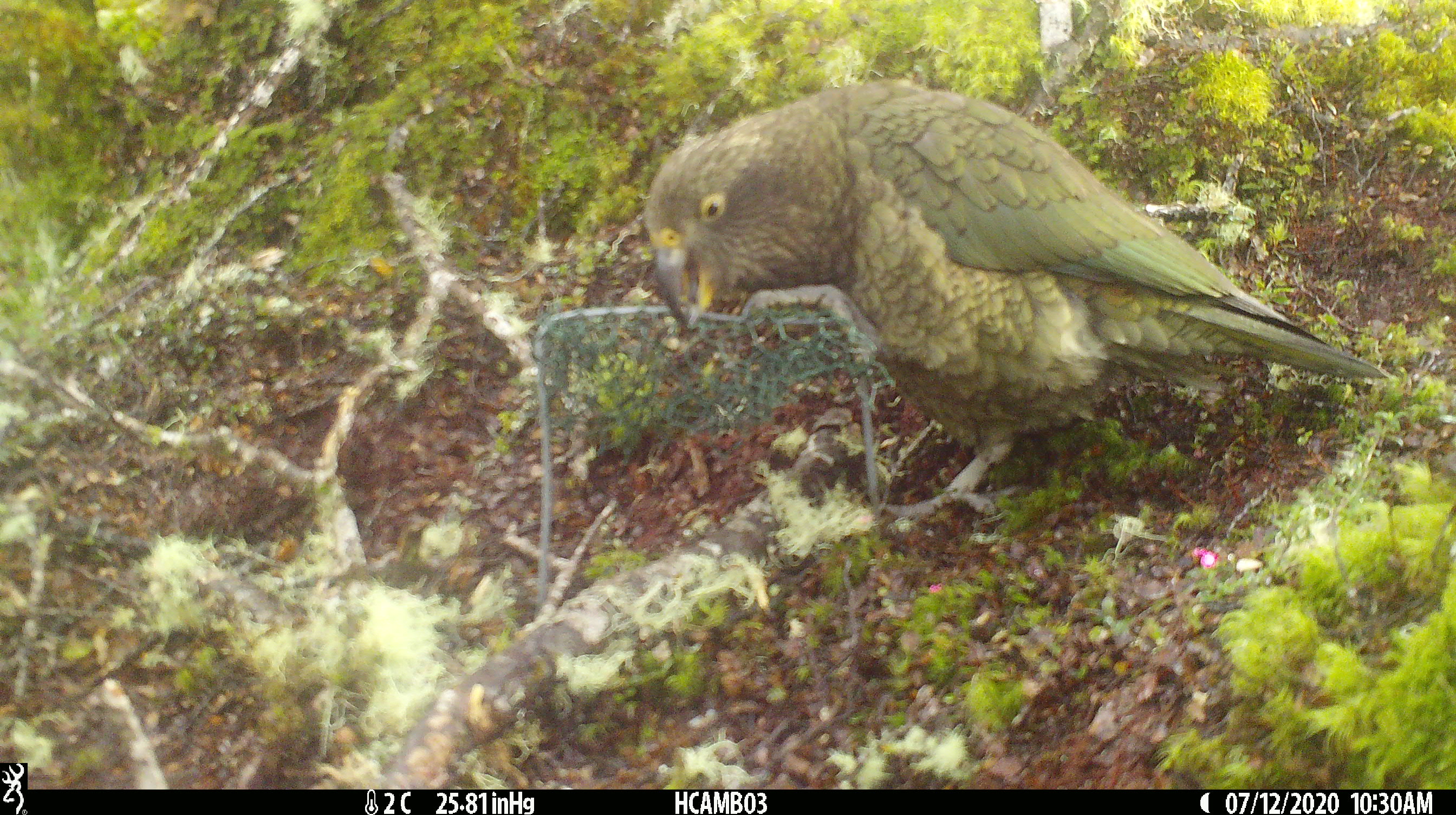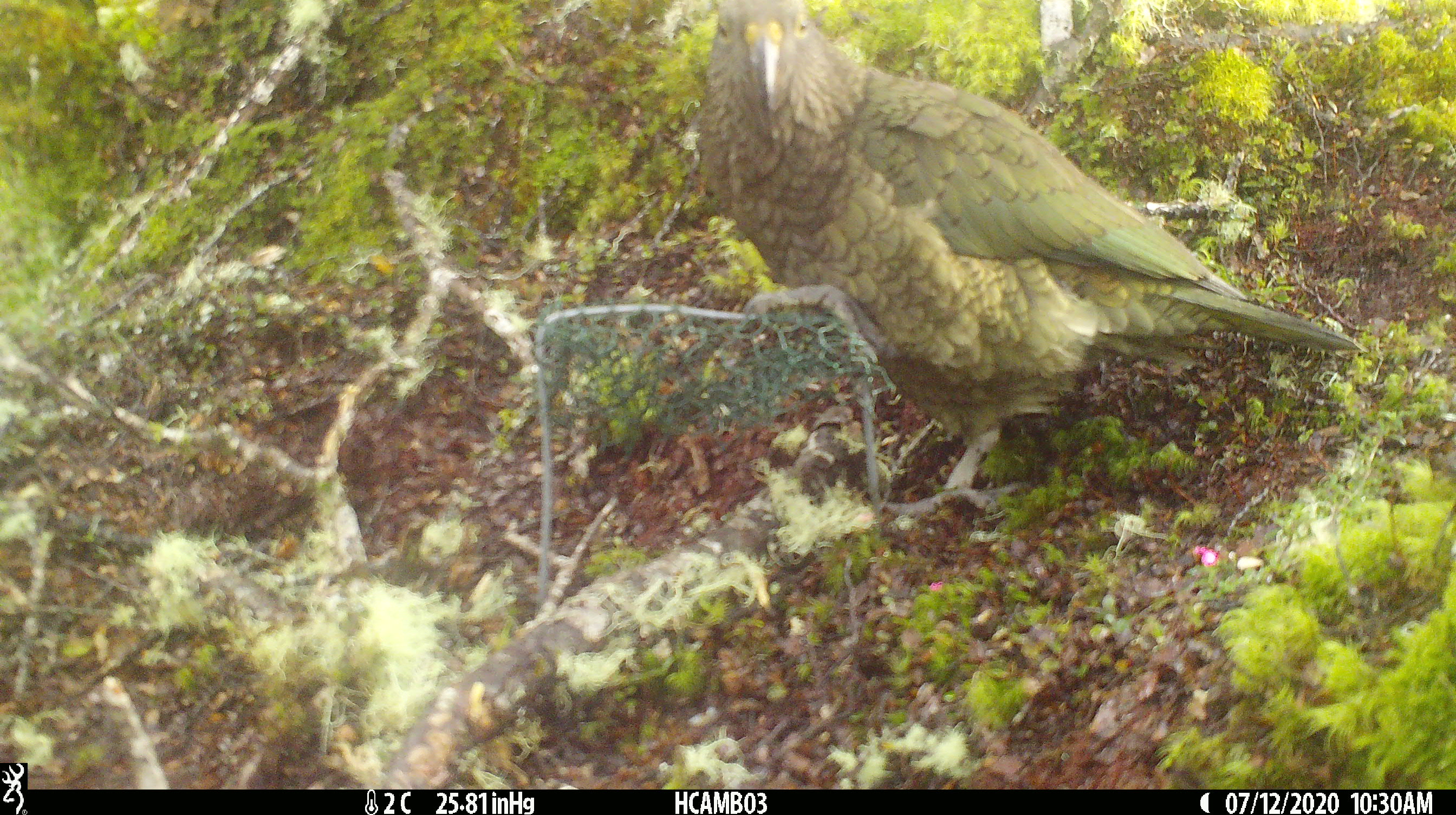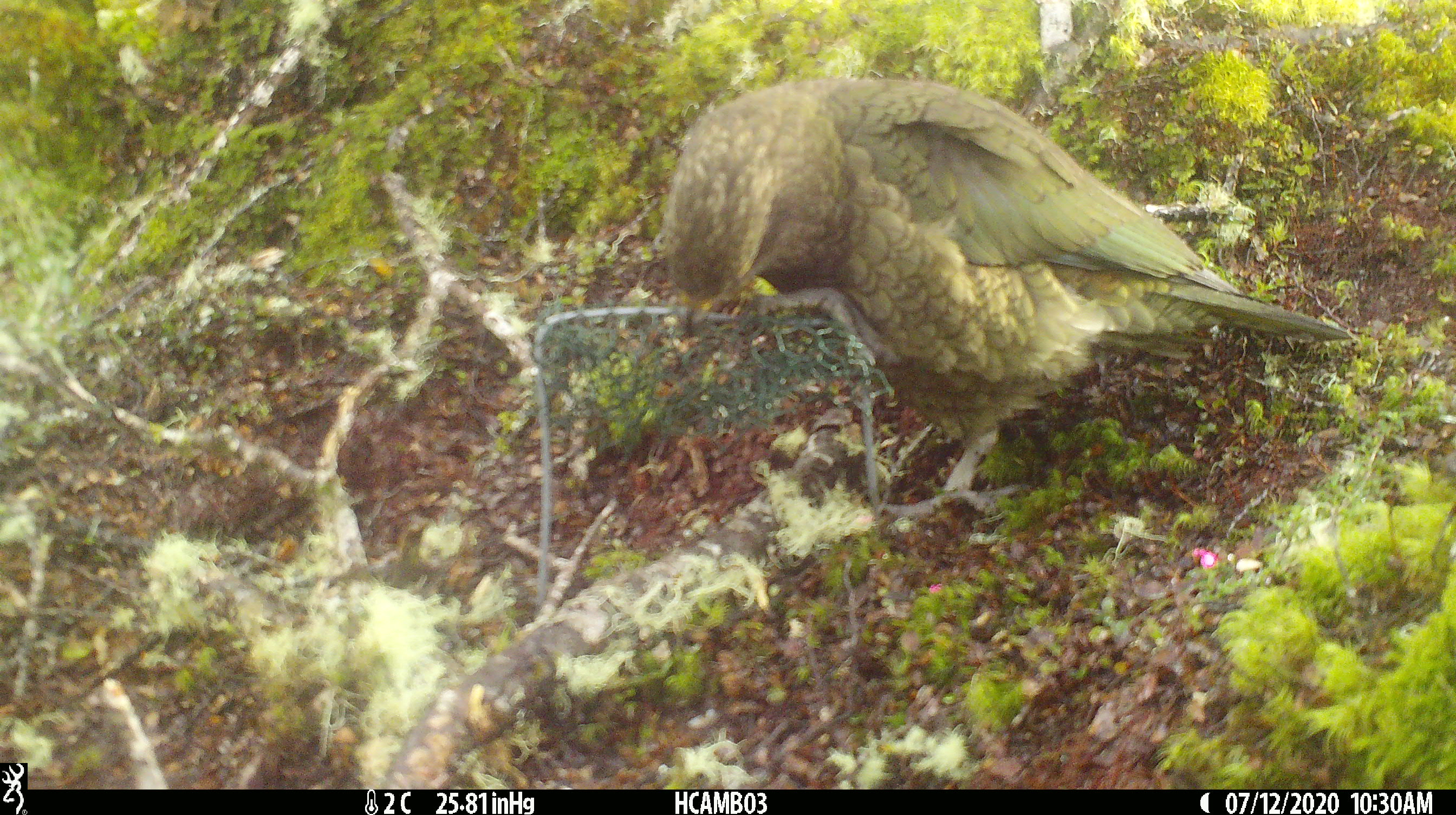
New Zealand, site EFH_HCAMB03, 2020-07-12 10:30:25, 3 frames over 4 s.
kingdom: Animalia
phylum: Chordata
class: Aves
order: Psittaciformes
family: Strigopidae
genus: Nestor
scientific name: Nestor notabilis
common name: kea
Kea (Nestor notabilis).